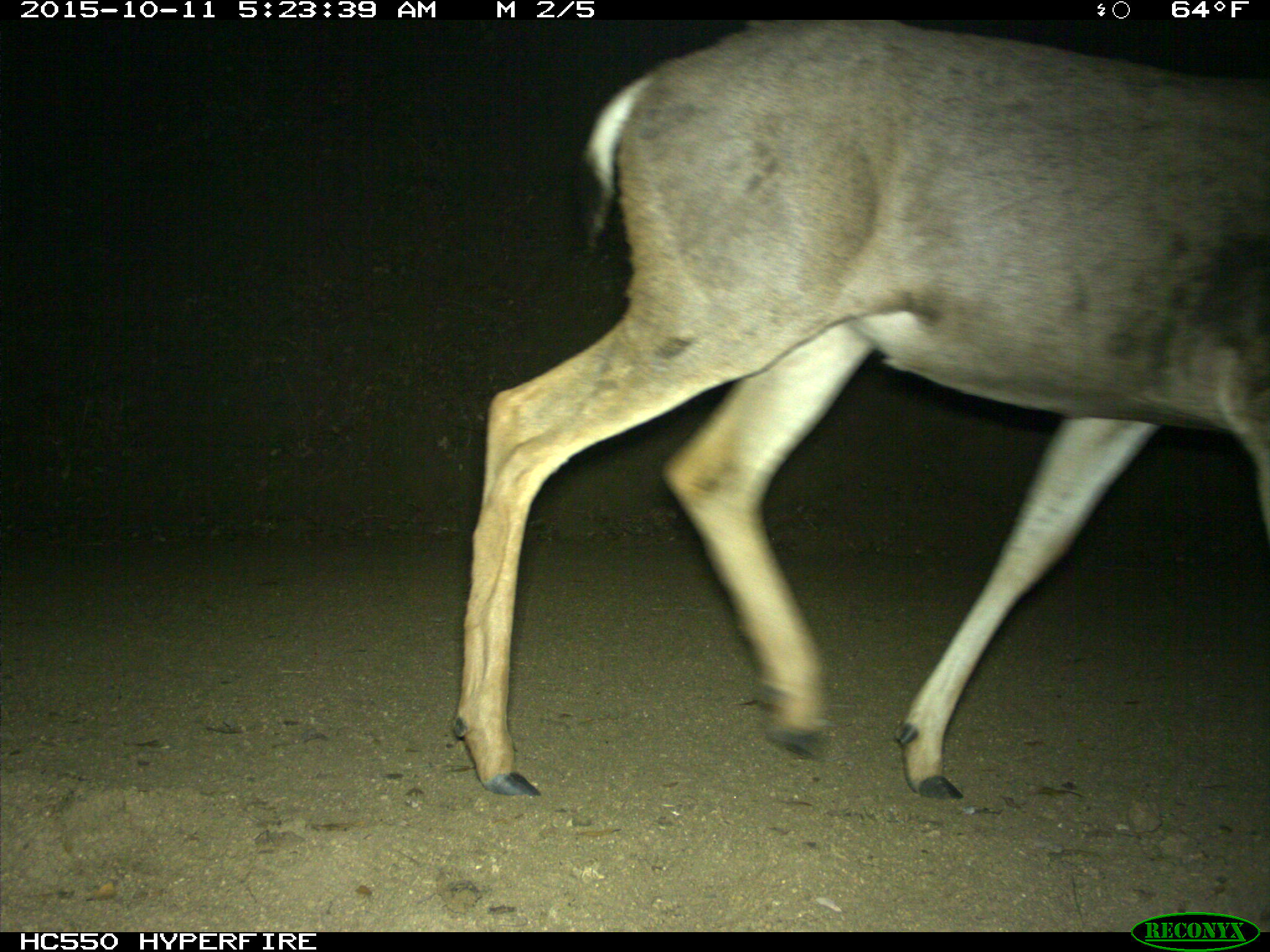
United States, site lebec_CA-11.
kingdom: Animalia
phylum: Chordata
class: Mammalia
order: Artiodactyla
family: Cervidae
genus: Odocoileus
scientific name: Odocoileus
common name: deer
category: unidentified deer